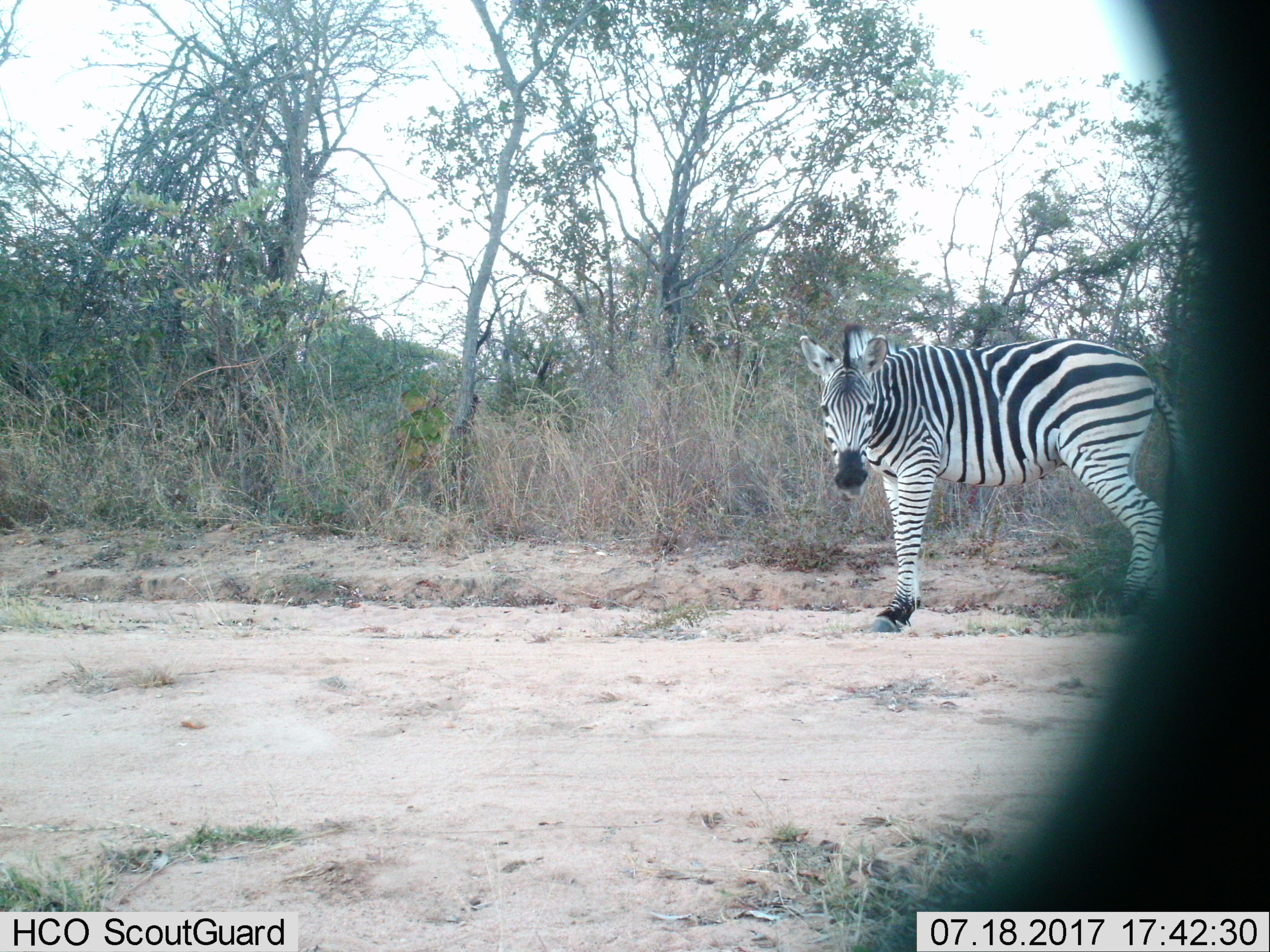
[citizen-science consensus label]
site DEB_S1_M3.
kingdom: Animalia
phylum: Chordata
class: Mammalia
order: Perissodactyla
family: Equidae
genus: Equus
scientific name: Equus quagga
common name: plains zebra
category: zebraplains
Zebraplains (plains zebra) (Equus quagga), count 1. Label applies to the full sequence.